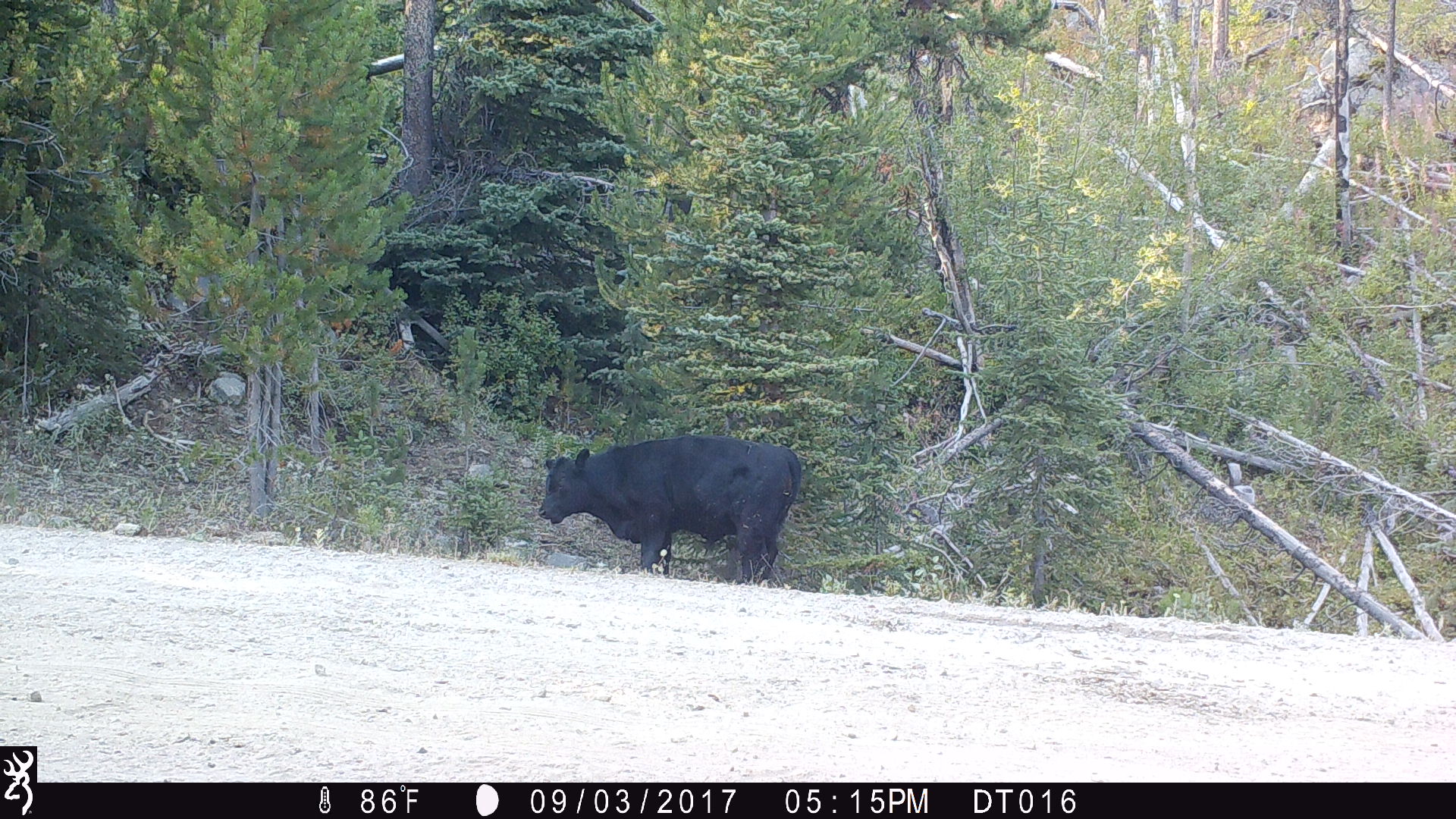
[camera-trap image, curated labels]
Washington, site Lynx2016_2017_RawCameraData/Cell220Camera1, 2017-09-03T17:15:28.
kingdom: Animalia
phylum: Chordata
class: Mammalia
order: Artiodactyla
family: Bovidae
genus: Bos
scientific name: Bos taurus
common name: domestic cattle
Domestic cattle (Bos taurus). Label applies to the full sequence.